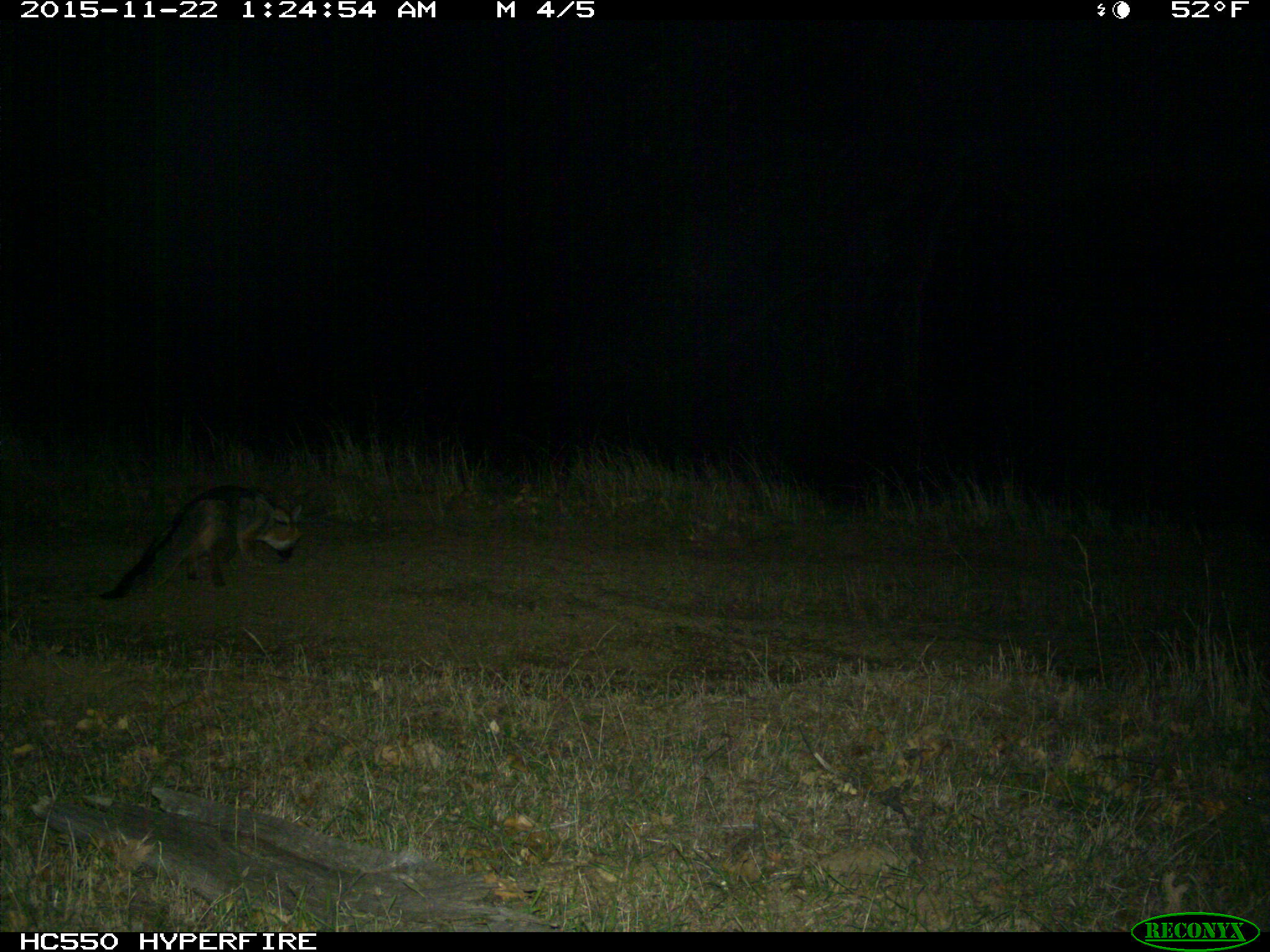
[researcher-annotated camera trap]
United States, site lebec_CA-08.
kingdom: Animalia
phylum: Chordata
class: Mammalia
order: Carnivora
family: Canidae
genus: Urocyon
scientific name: Urocyon cinereoargenteus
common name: gray fox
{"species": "Urocyon cinereoargenteus (gray fox)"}